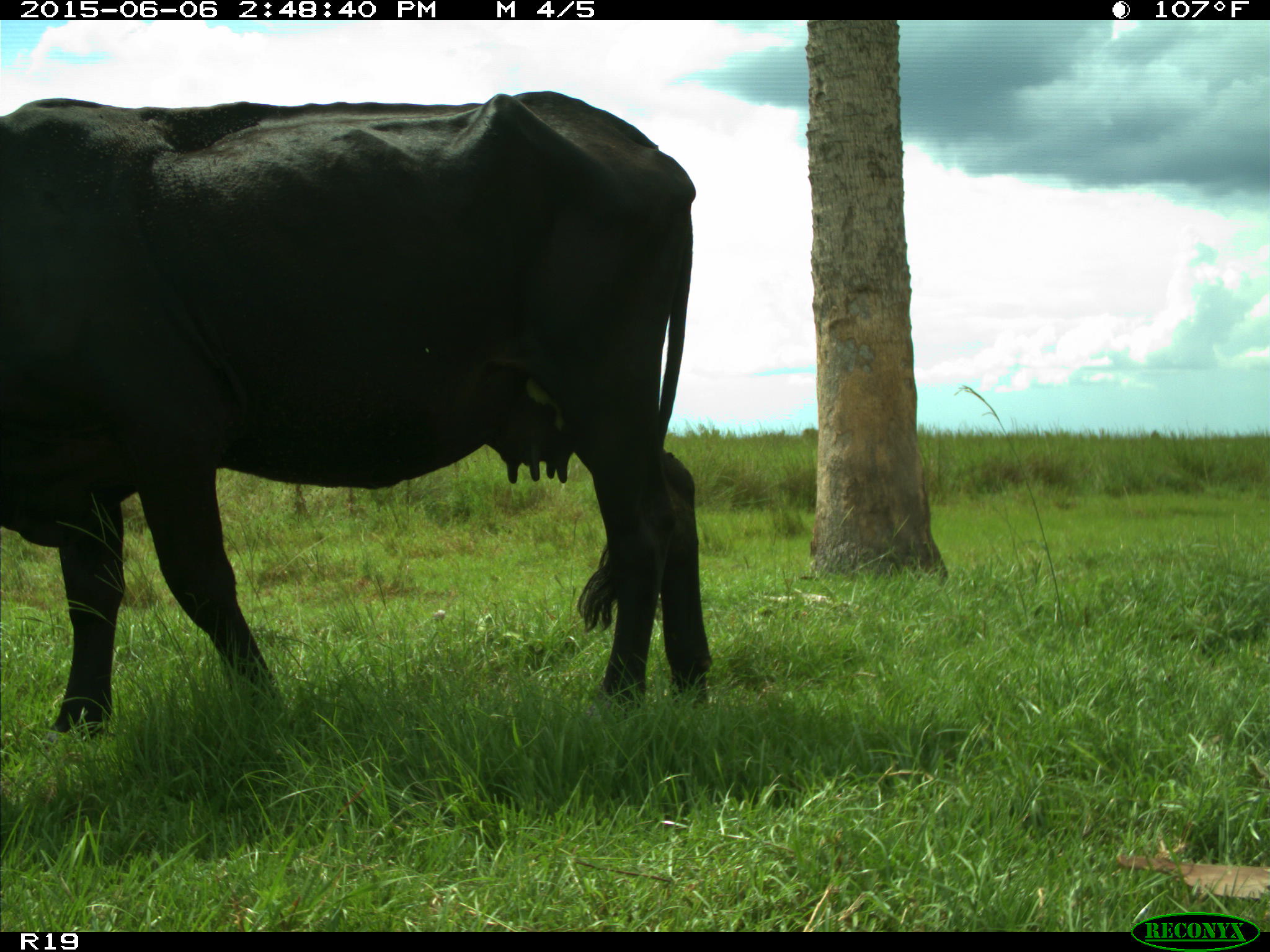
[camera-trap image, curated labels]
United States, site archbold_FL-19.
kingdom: Animalia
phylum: Chordata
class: Mammalia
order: Artiodactyla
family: Bovidae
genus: Bos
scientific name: Bos taurus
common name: domestic cow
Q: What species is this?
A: Bos taurus (domestic cow).